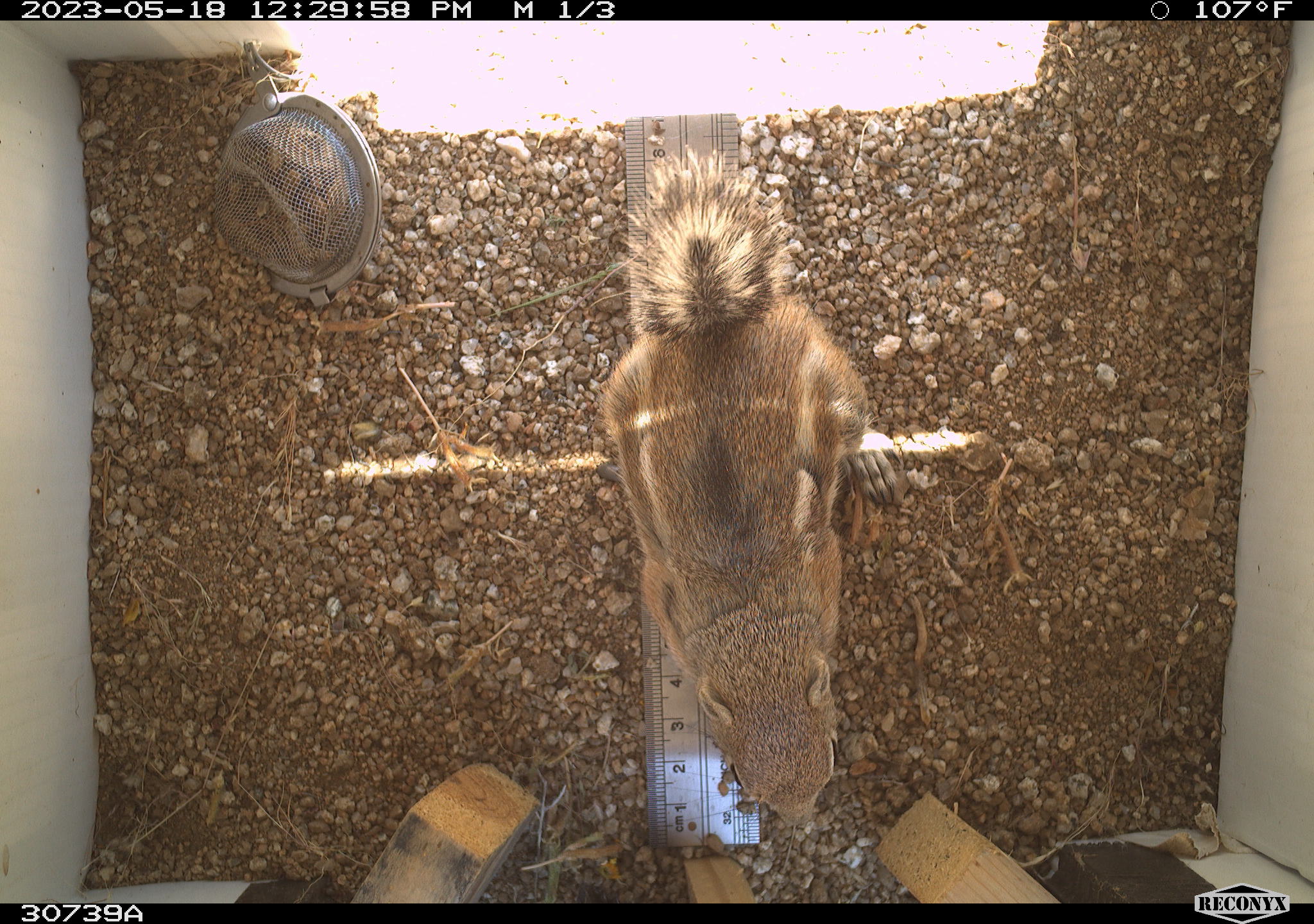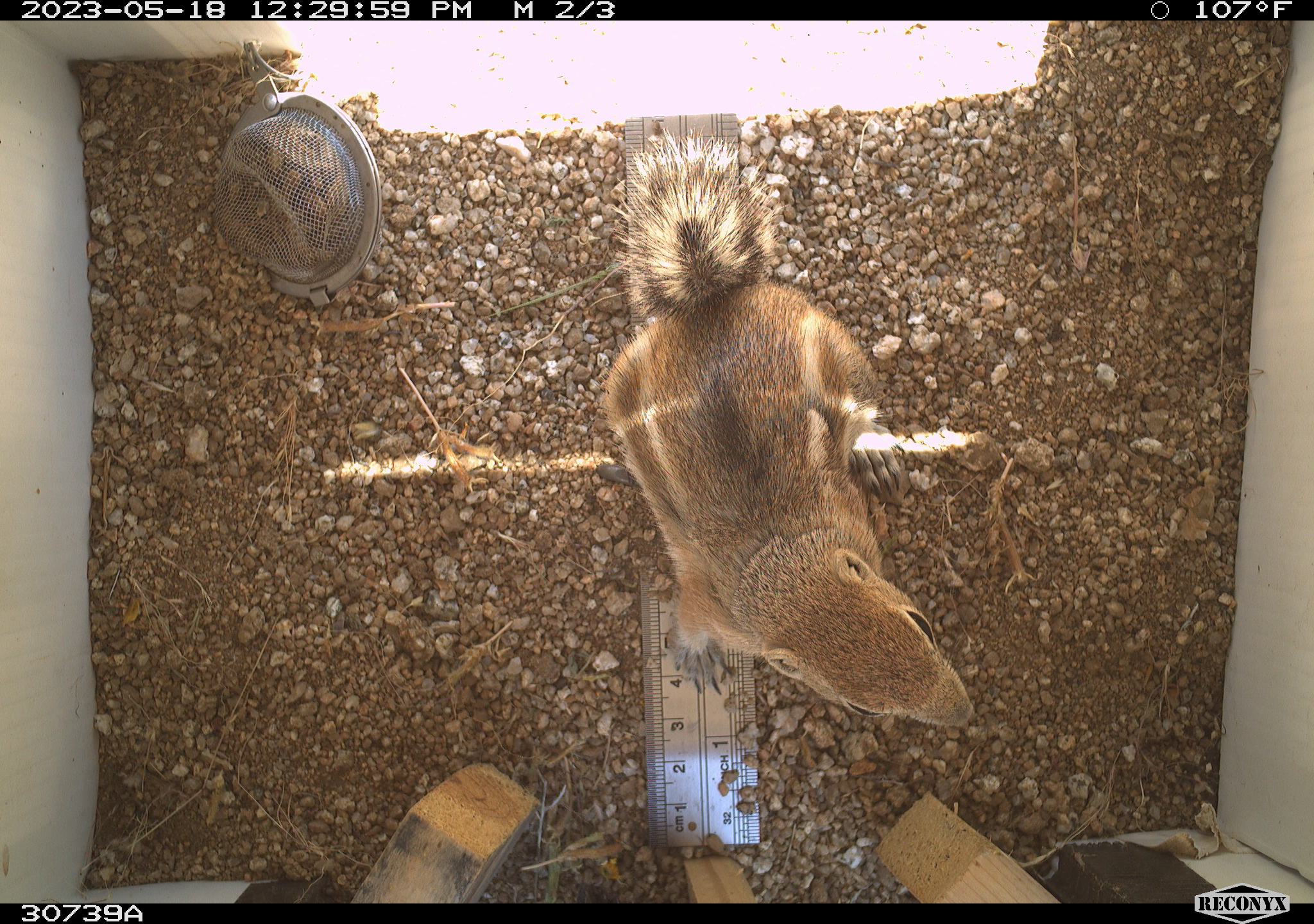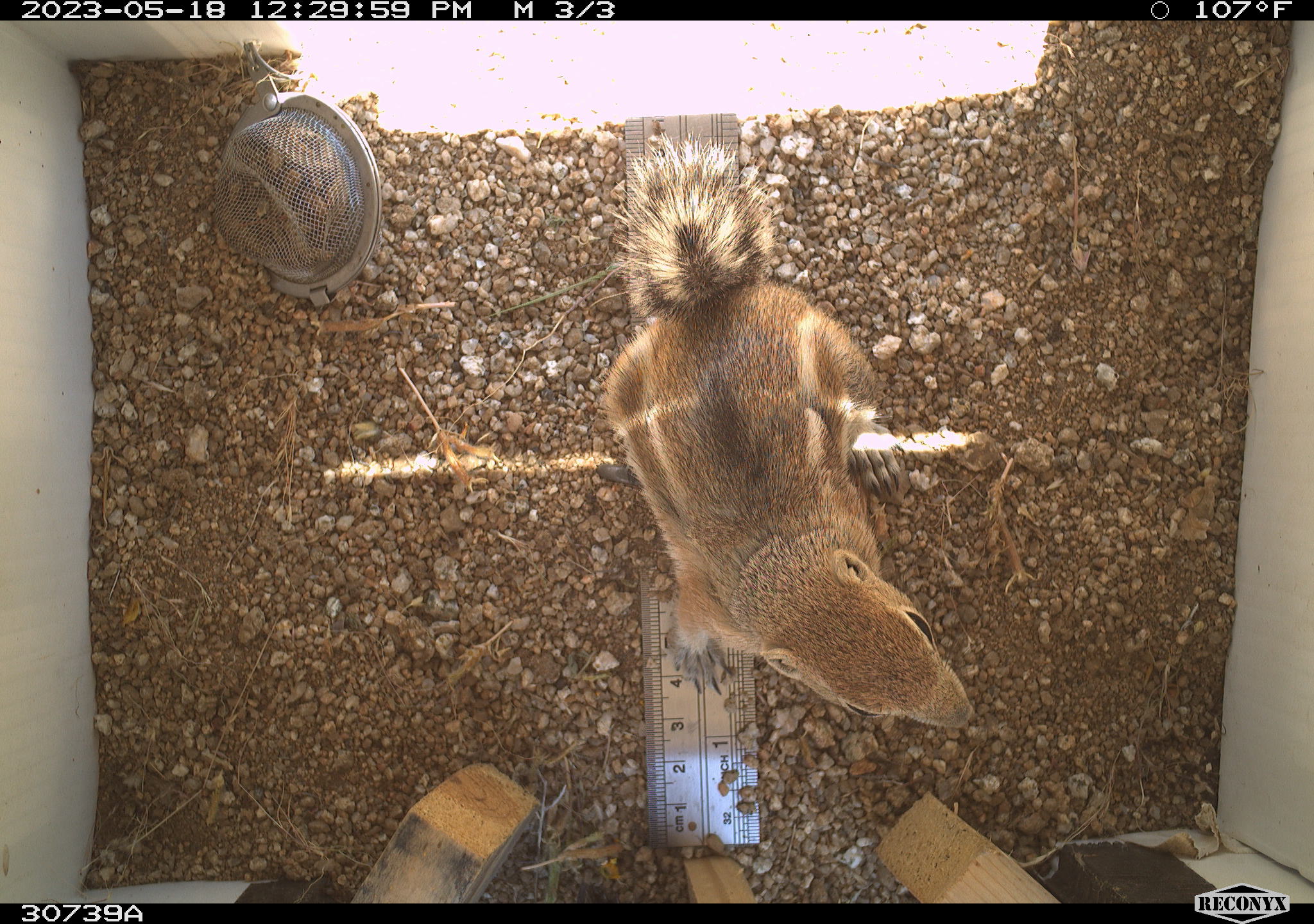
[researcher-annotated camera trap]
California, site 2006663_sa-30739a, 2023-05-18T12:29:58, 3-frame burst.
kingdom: Animalia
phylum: Chordata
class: Mammalia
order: Rodentia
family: Sciuridae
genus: Ammospermophilus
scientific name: Ammospermophilus leucurus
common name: white-tailed antelope squirrel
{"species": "white-tailed antelope squirrel (Ammospermophilus leucurus)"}